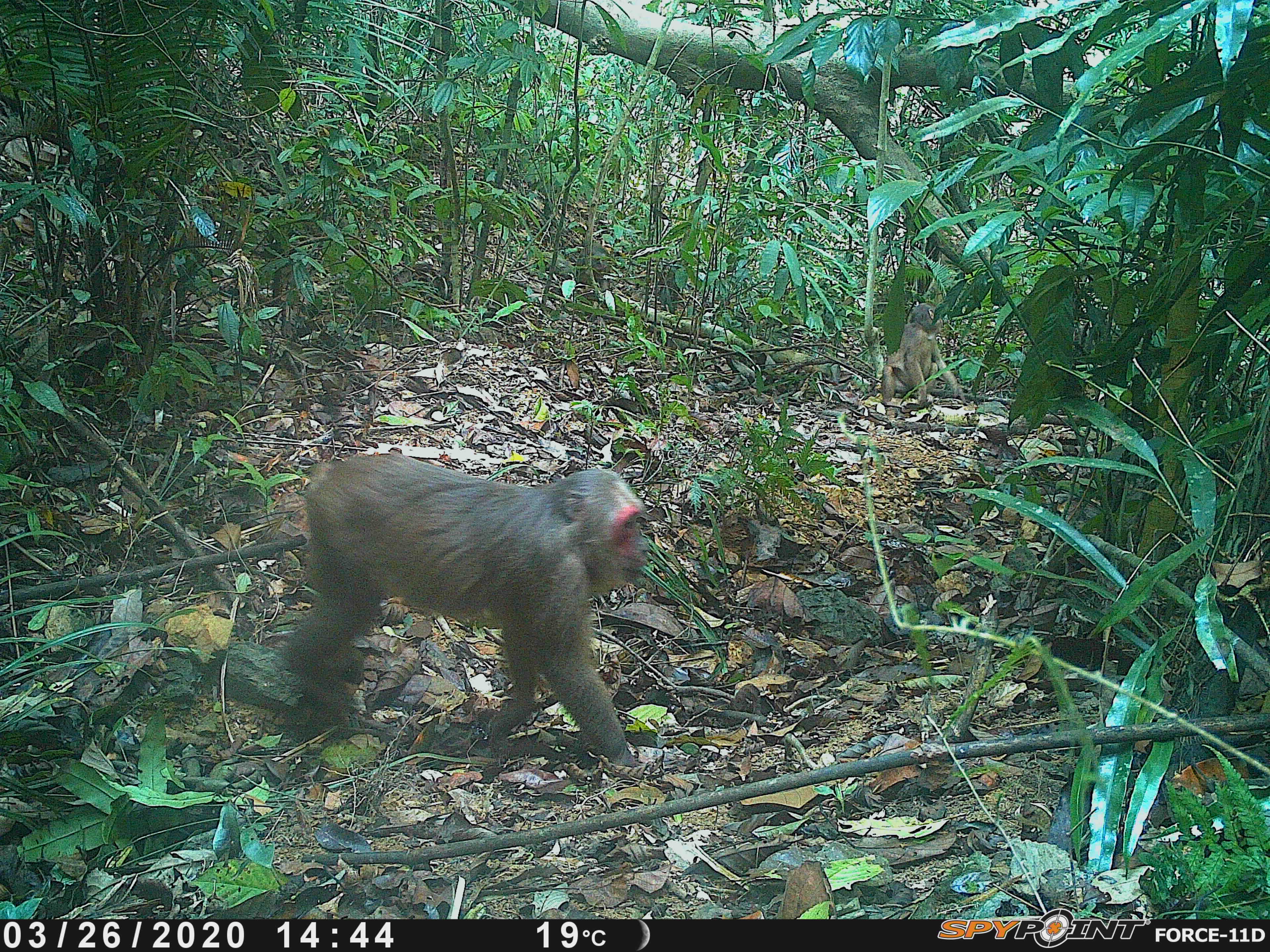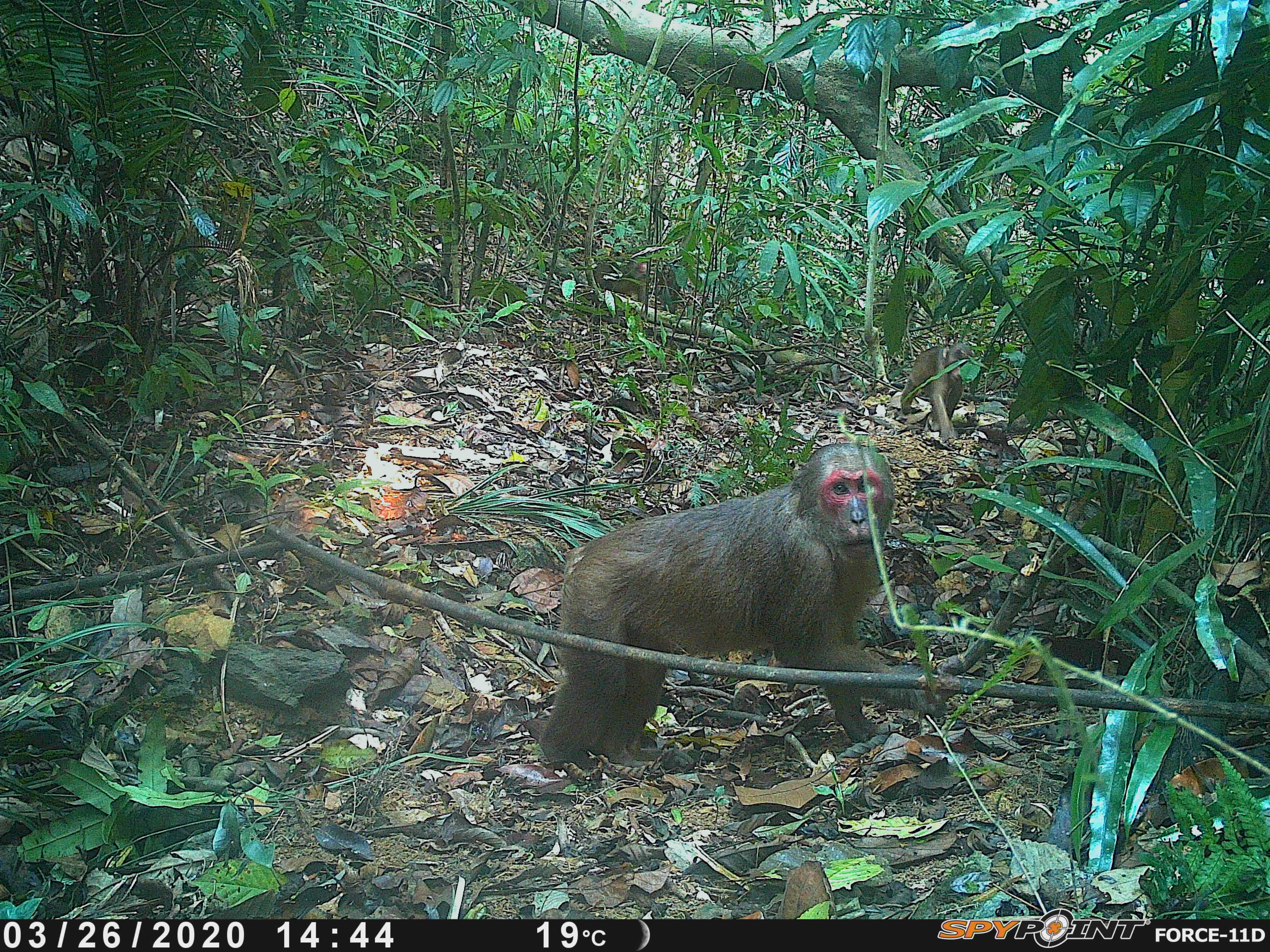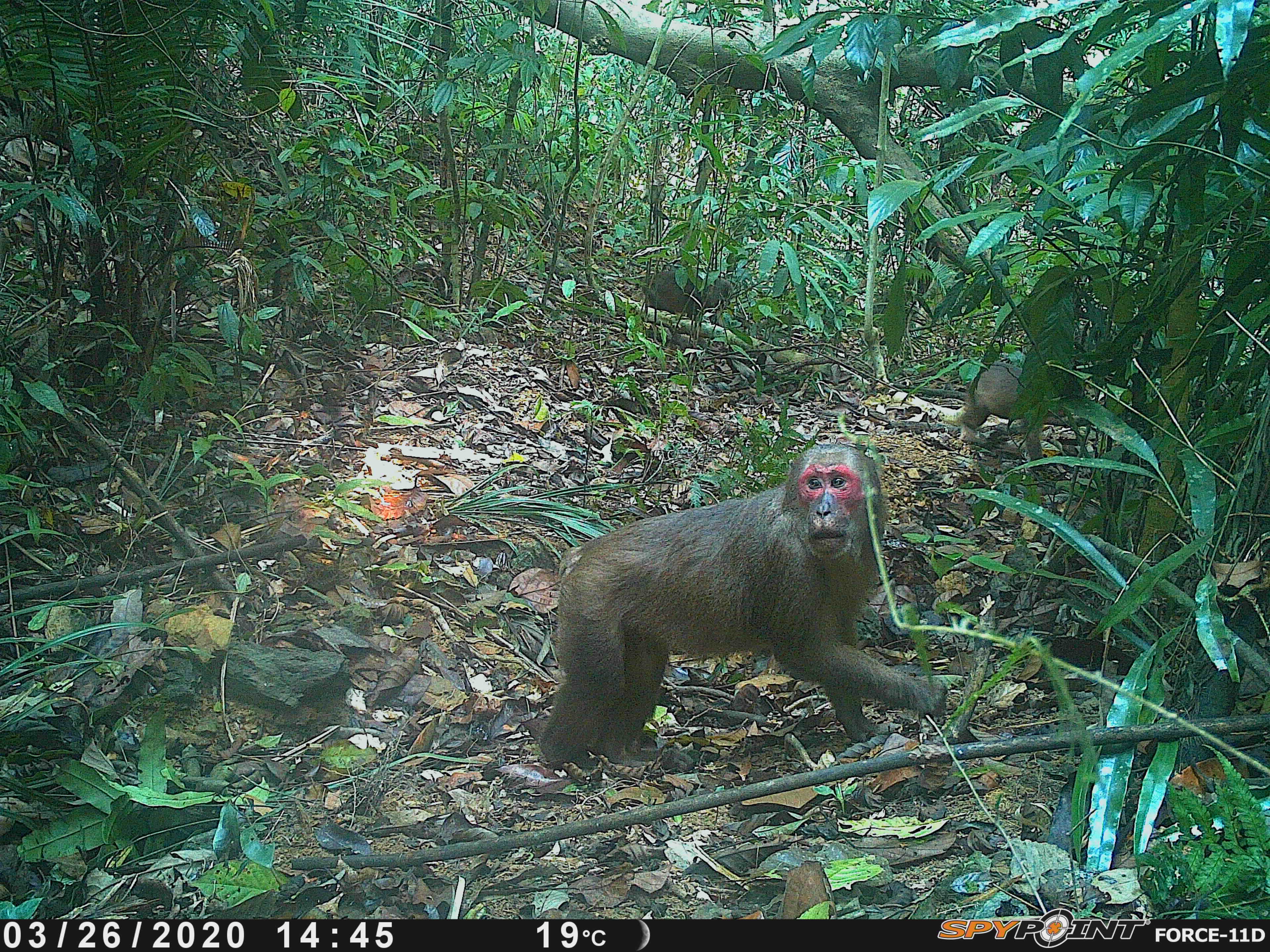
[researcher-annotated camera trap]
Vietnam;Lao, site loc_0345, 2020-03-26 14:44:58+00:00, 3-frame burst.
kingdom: Animalia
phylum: Chordata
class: Mammalia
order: Primates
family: Cercopithecidae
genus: Macaca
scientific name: Macaca arctoides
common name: stump-tailed macaque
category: stump tailed macaque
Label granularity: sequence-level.